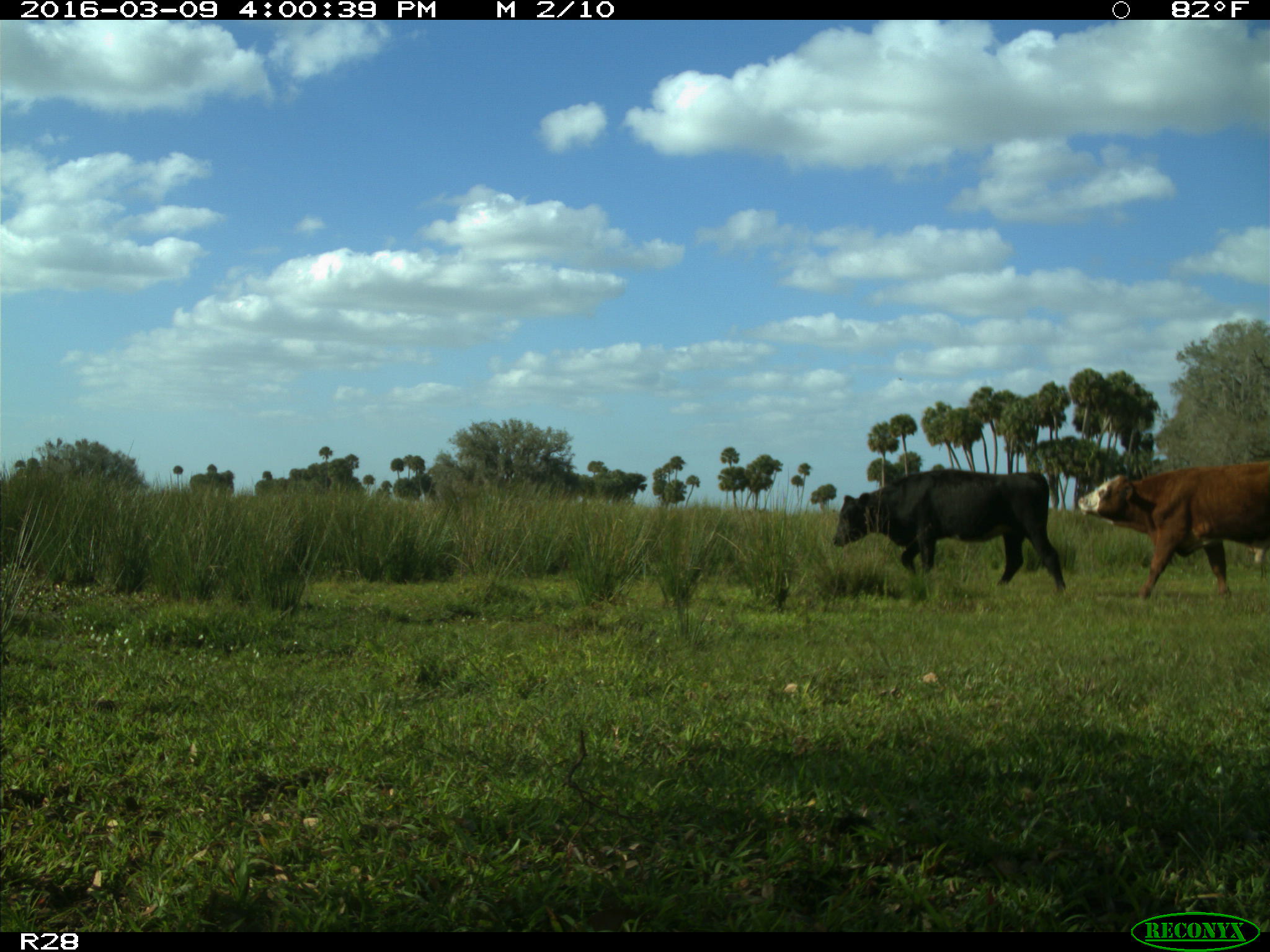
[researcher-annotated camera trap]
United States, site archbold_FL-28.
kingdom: Animalia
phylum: Chordata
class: Mammalia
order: Artiodactyla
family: Bovidae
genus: Bos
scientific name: Bos taurus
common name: domestic cow